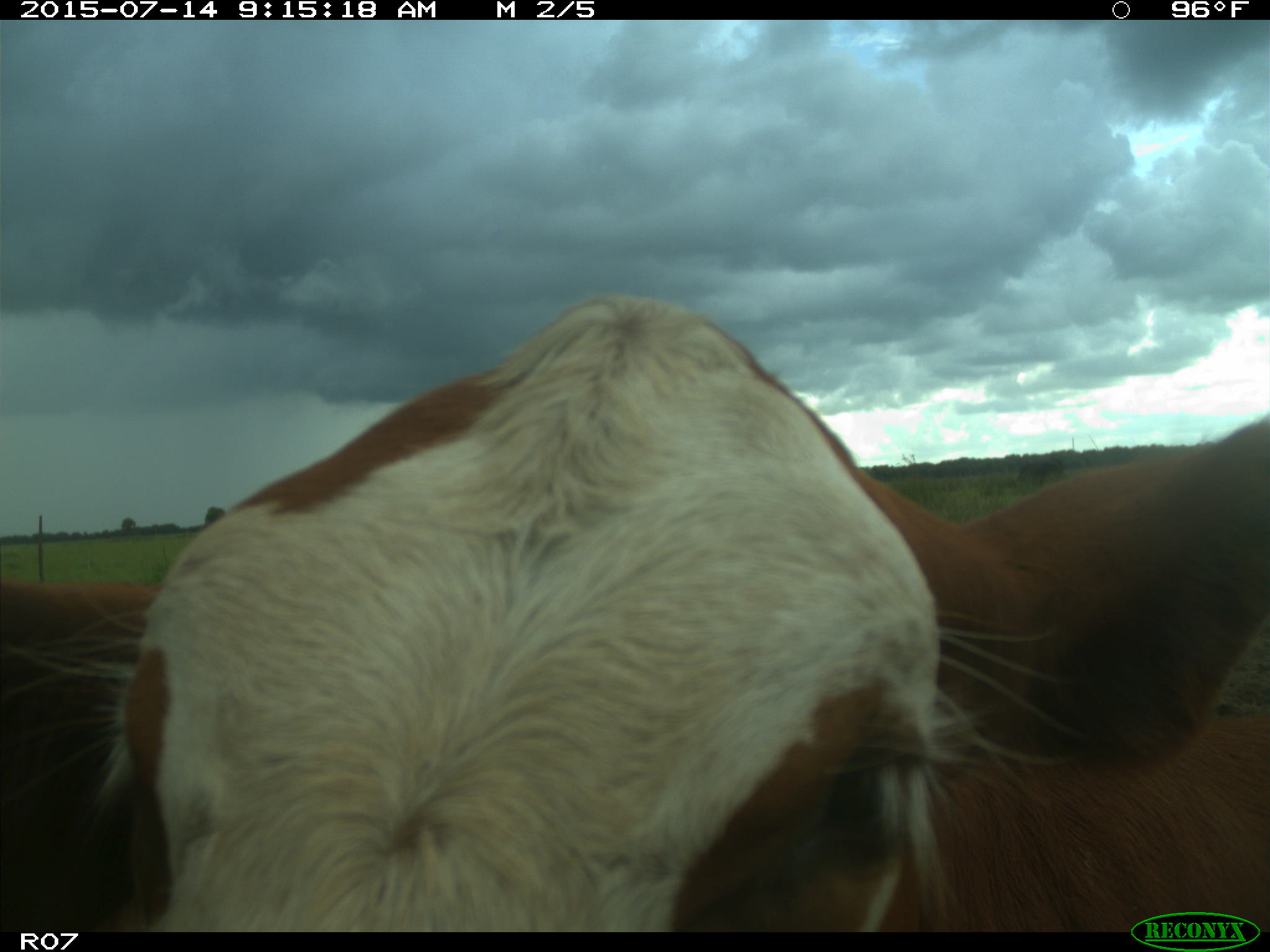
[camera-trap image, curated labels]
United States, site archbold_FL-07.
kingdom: Animalia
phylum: Chordata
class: Mammalia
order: Artiodactyla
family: Bovidae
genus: Bos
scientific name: Bos taurus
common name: domestic cow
Bos taurus (domestic cow).